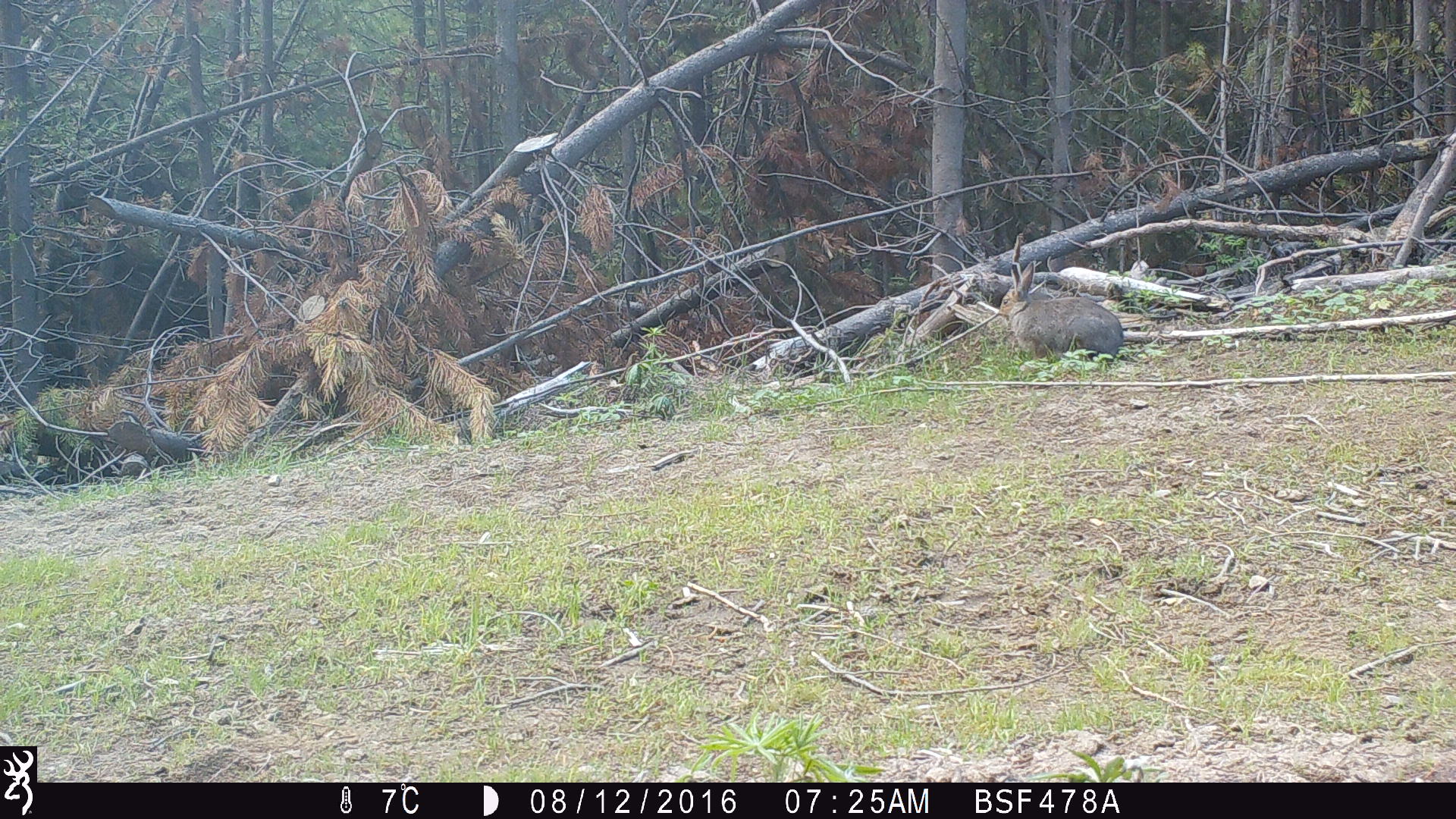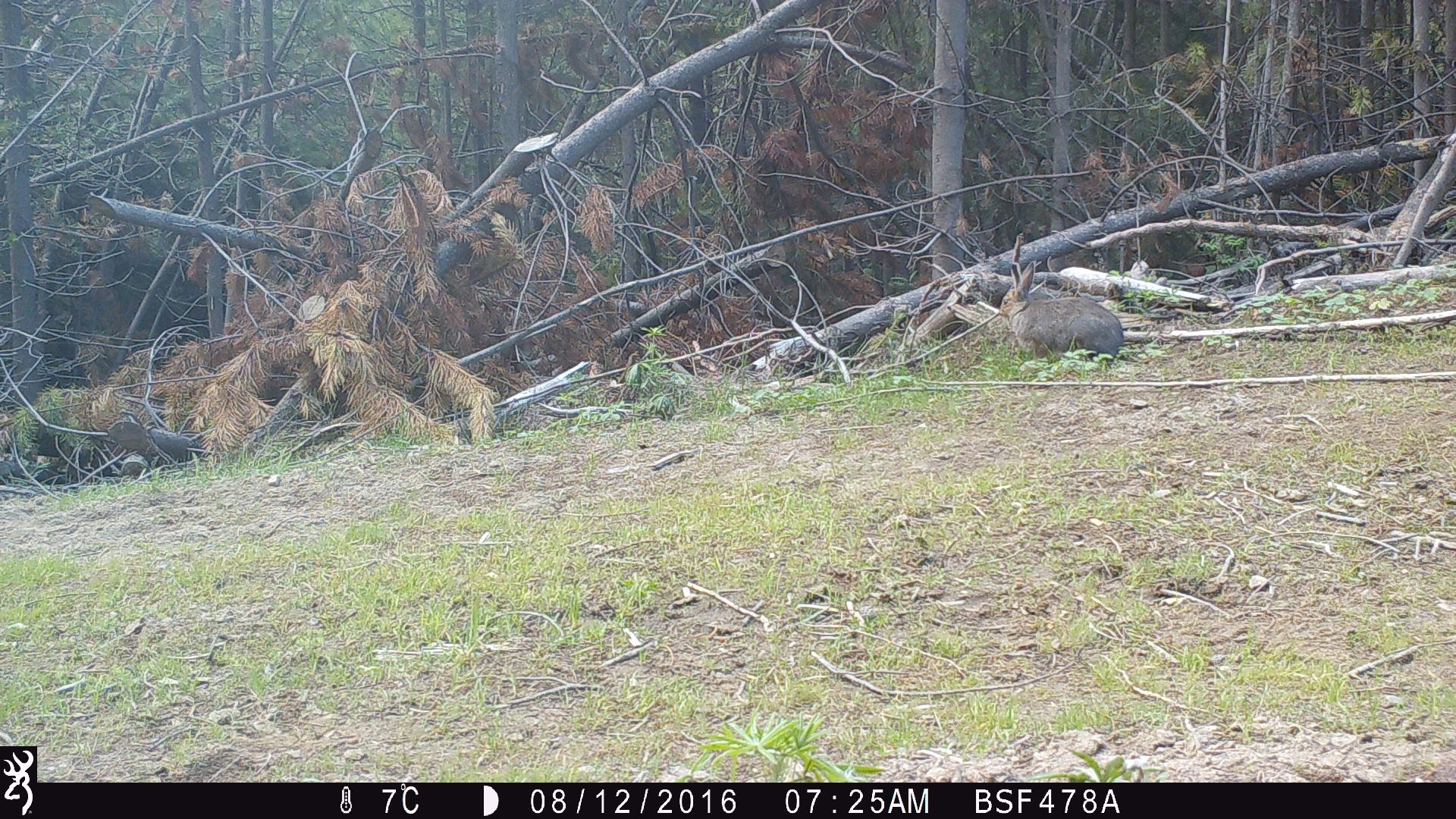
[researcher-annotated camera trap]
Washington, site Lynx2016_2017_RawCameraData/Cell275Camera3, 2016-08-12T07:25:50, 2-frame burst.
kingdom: Animalia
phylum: Chordata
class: Mammalia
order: Lagomorpha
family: Leporidae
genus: Lepus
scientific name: Lepus americanus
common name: snowshoe hare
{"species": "Lepus americanus (snowshoe hare)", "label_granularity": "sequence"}